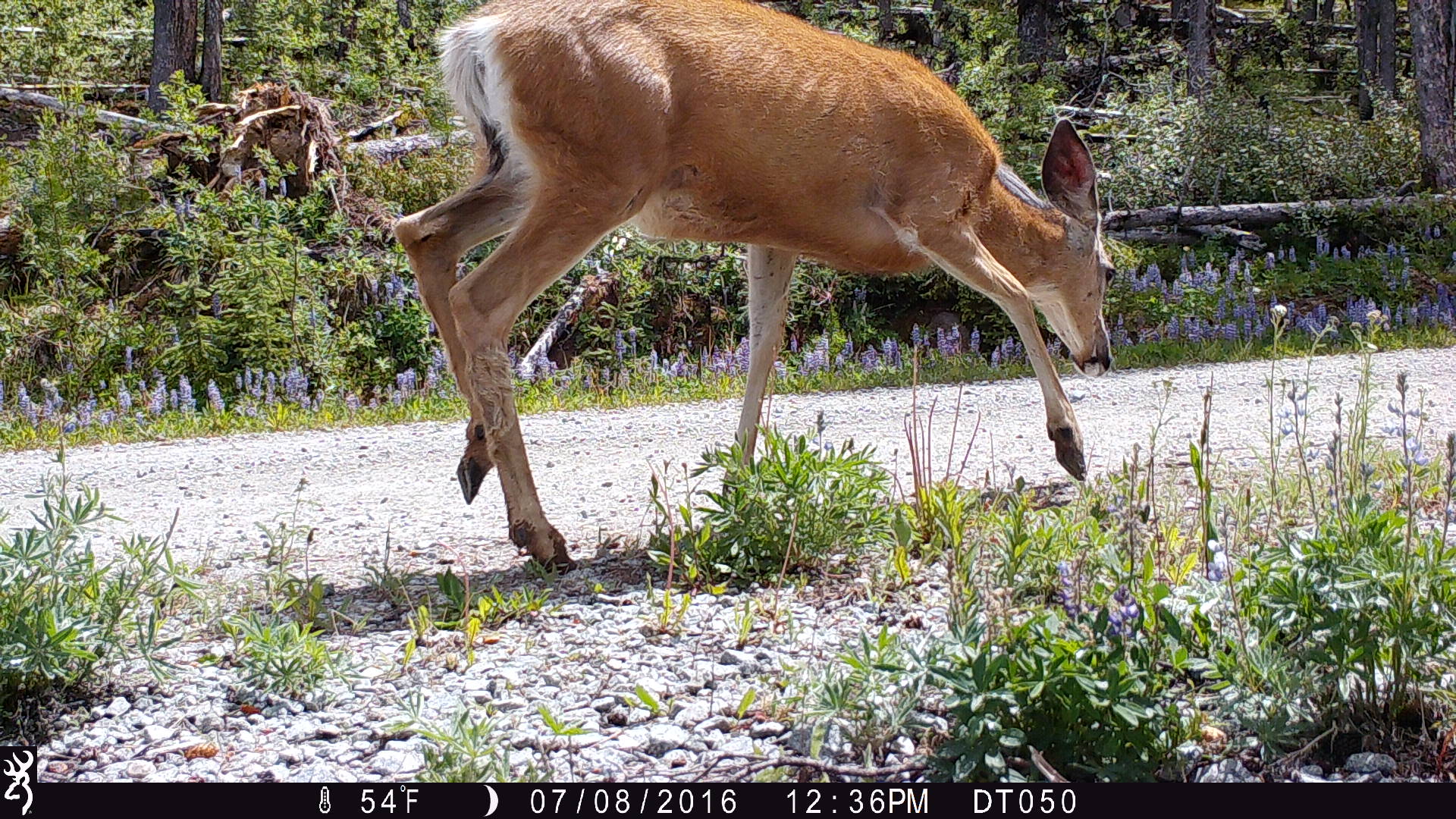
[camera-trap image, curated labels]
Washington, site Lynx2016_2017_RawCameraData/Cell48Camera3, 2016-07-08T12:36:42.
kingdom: Animalia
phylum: Chordata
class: Mammalia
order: Artiodactyla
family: Cervidae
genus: Odocoileus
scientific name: Odocoileus hemionus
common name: mule deer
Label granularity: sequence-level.